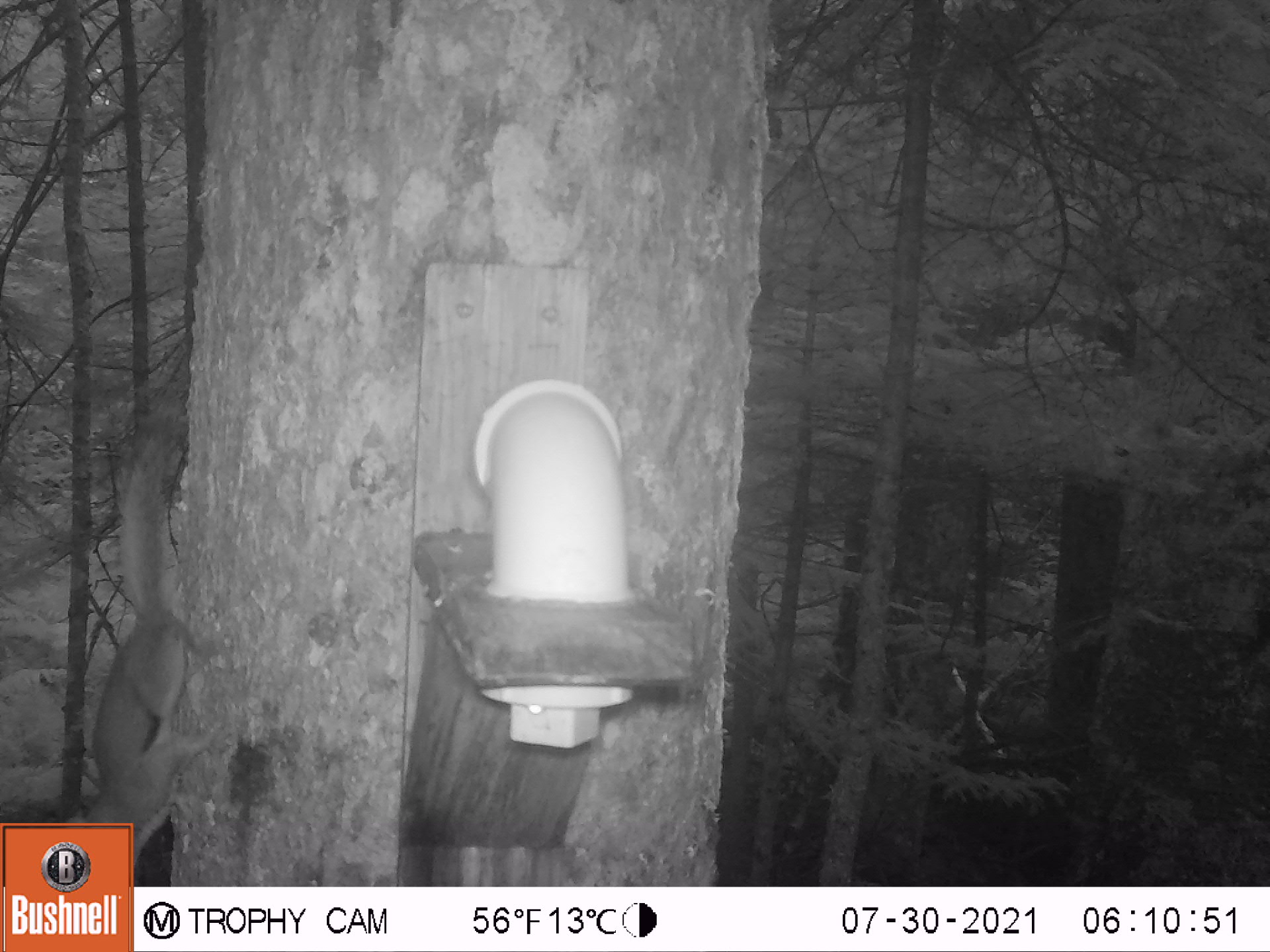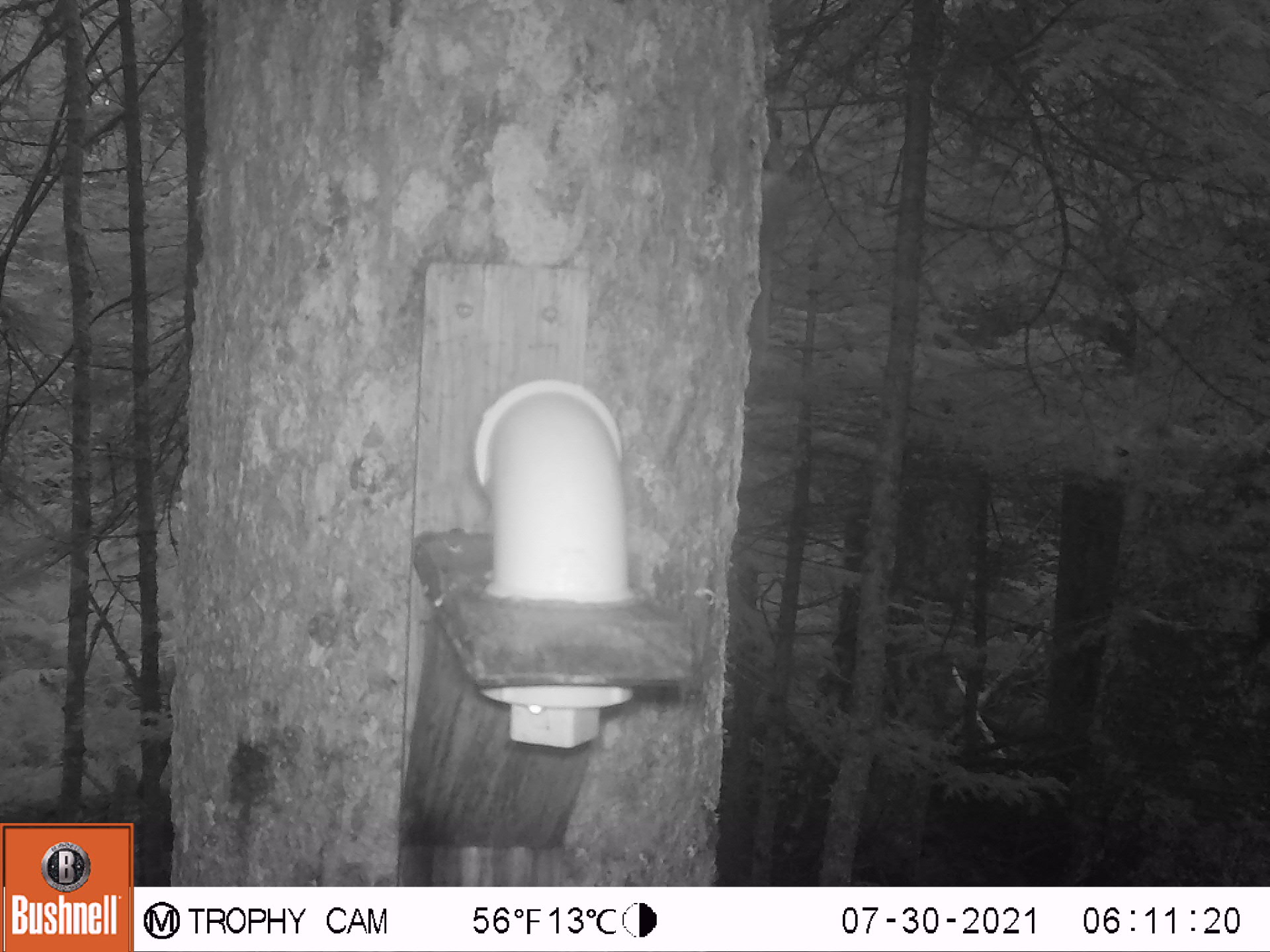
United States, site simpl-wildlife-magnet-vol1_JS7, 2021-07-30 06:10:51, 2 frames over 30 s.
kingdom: Animalia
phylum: Chordata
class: Mammalia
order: Rodentia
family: Sciuridae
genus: Tamiasciurus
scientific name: Tamiasciurus hudsonicus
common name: red squirrel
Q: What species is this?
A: Red squirrel (Tamiasciurus hudsonicus).